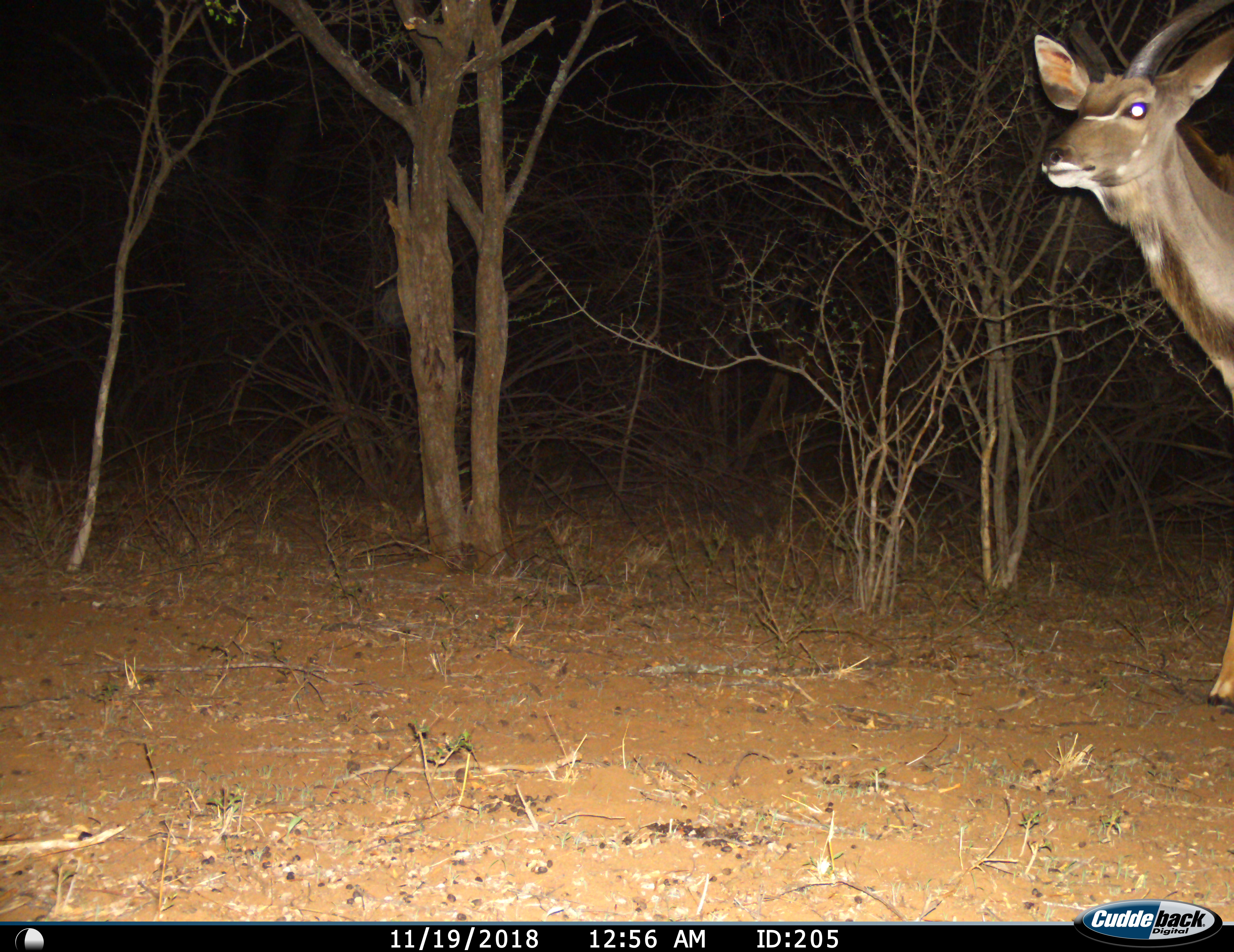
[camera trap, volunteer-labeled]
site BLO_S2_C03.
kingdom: Animalia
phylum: Chordata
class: Mammalia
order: Artiodactyla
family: Bovidae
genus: Tragelaphus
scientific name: Tragelaphus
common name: kudu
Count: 1.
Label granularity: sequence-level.